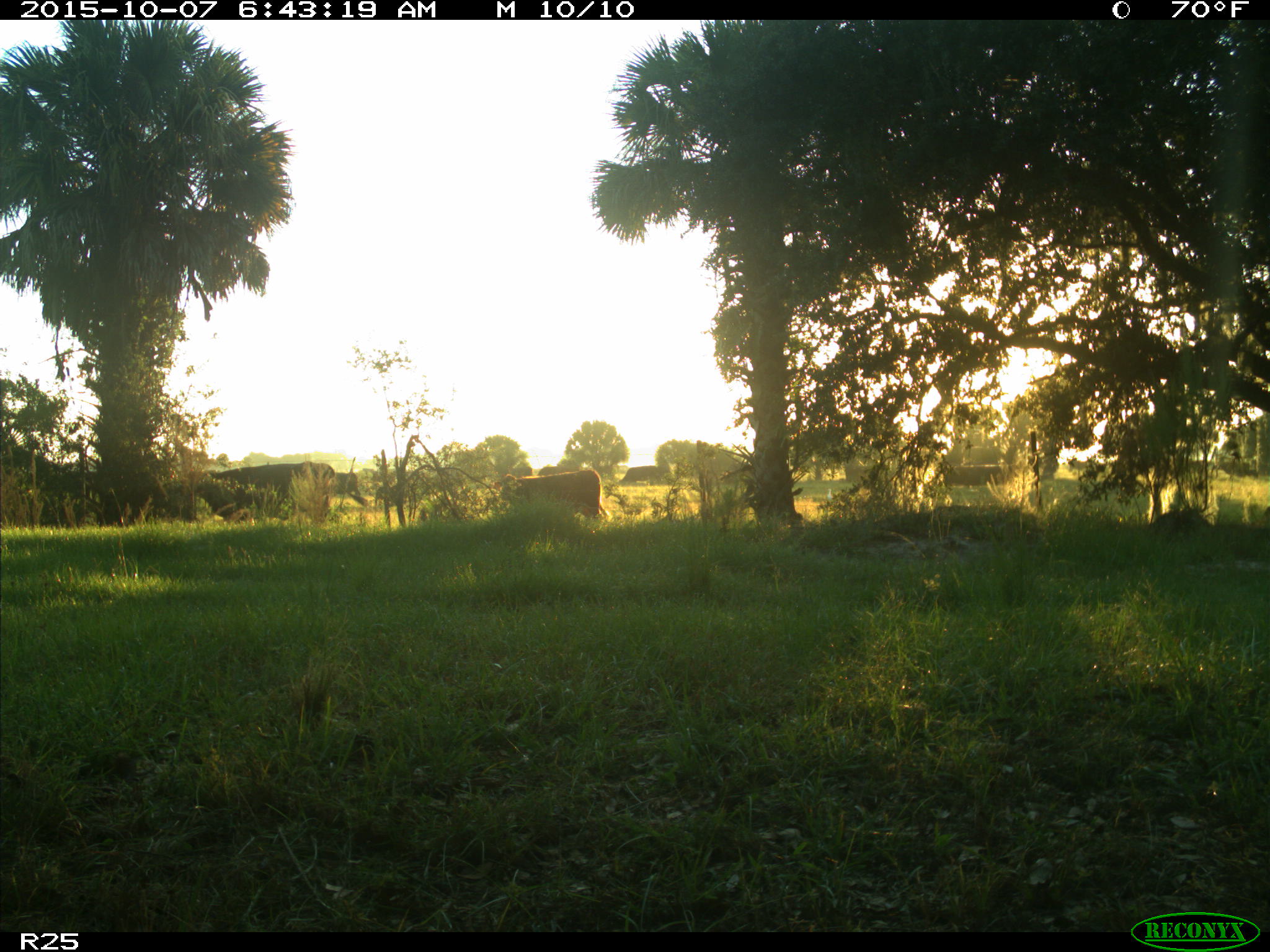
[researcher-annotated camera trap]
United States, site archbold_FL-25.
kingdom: Animalia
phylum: Chordata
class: Mammalia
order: Artiodactyla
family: Bovidae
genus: Bos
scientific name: Bos taurus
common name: domestic cow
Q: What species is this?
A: Bos taurus (domestic cow).